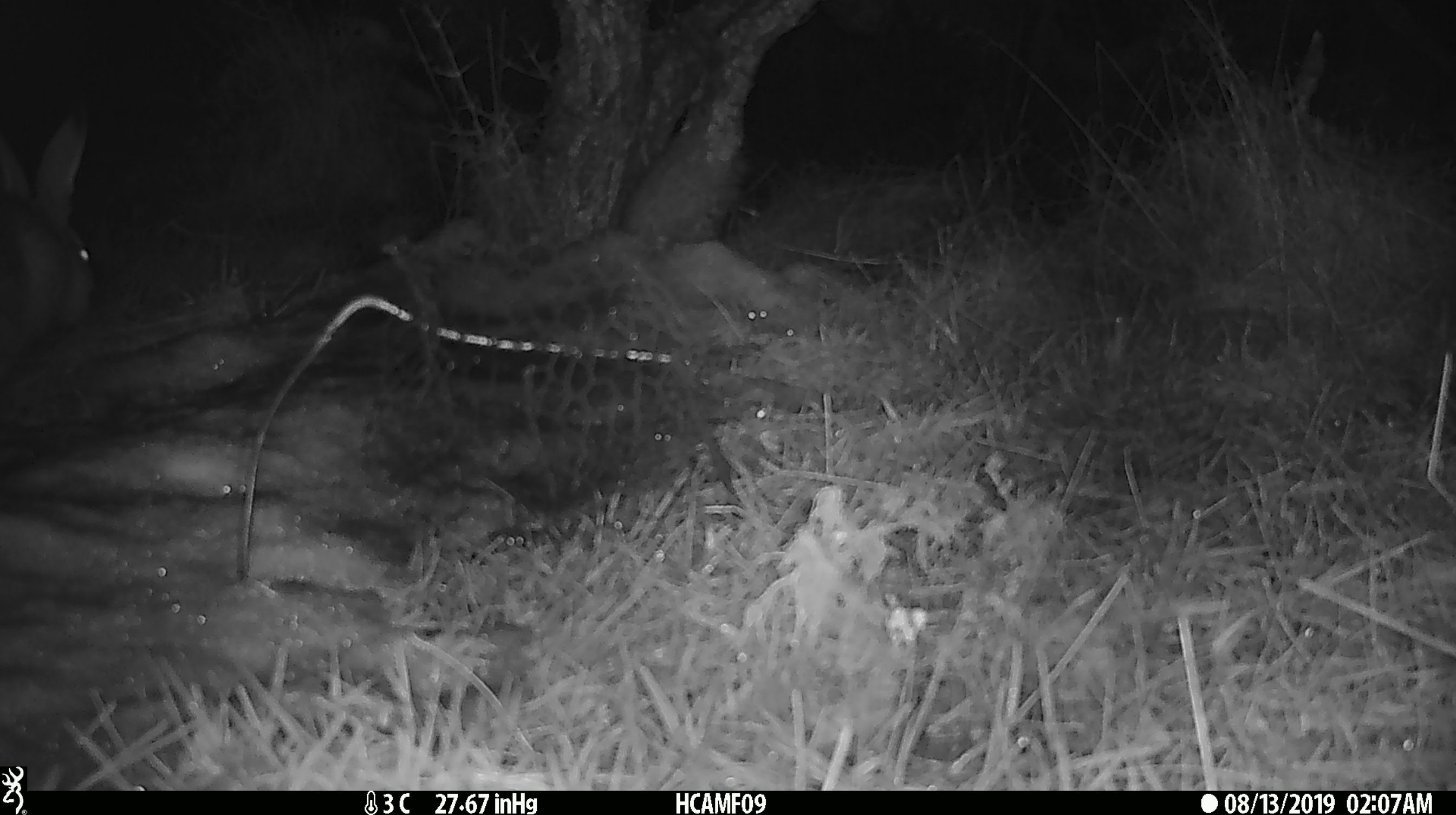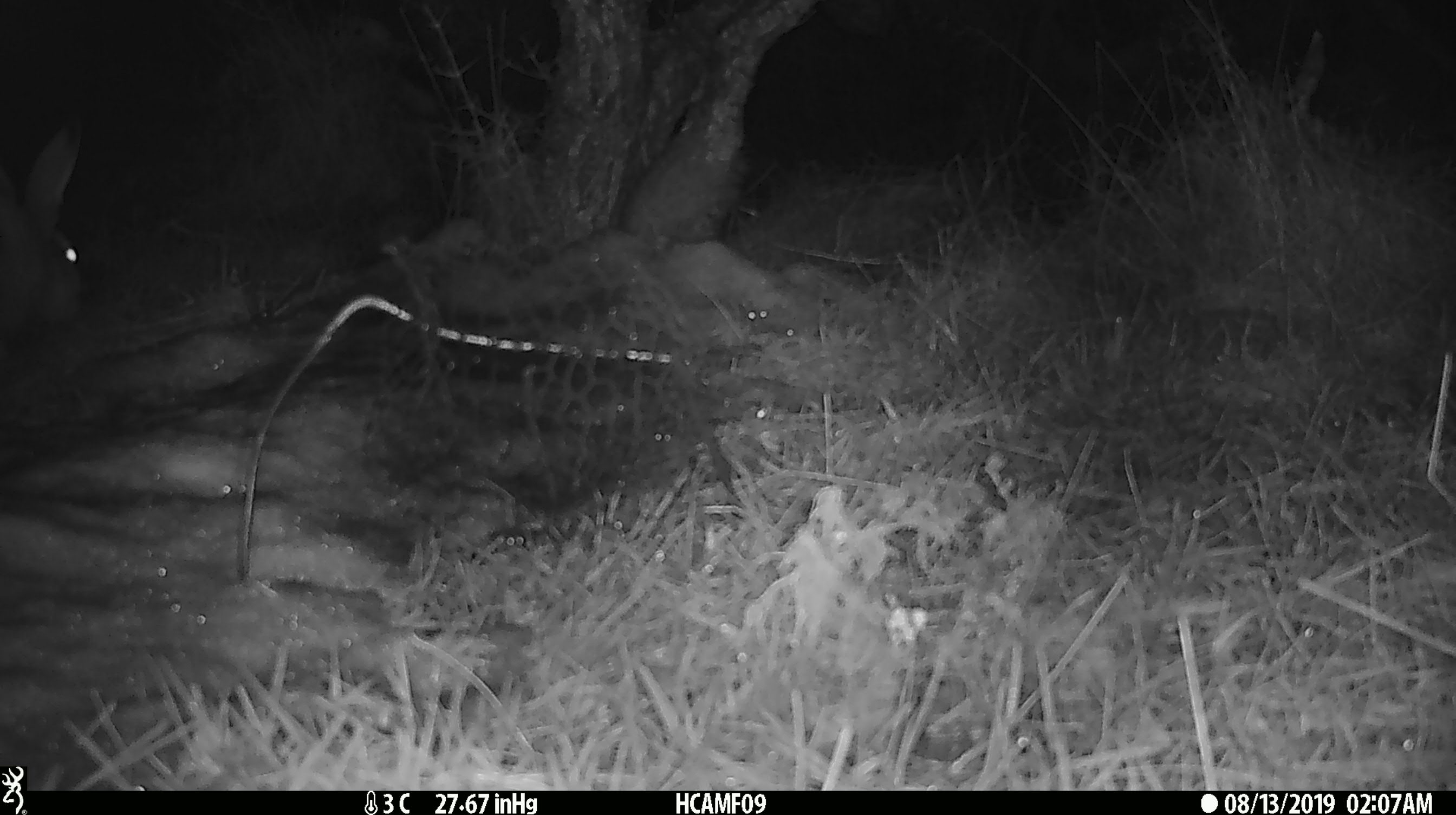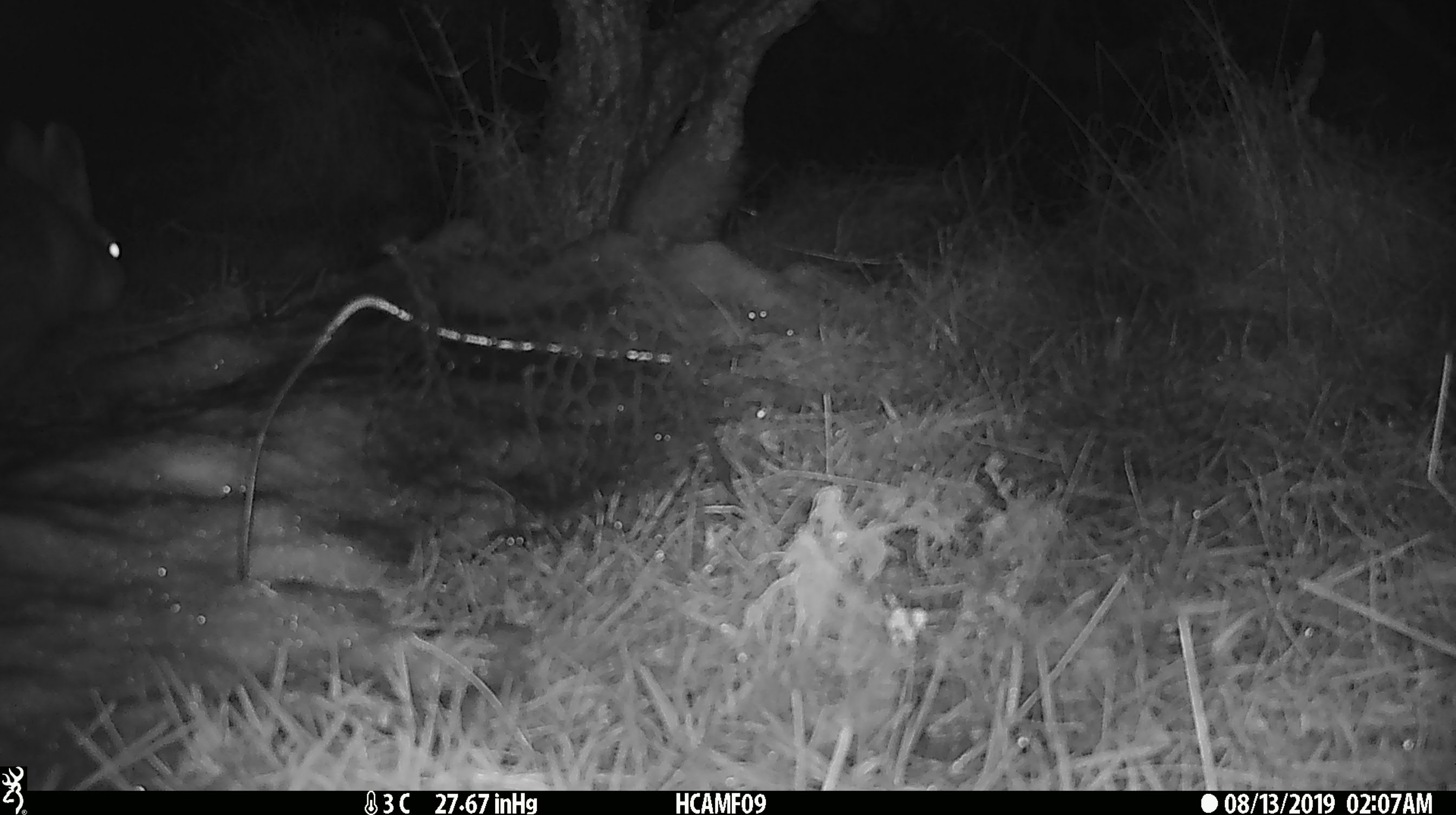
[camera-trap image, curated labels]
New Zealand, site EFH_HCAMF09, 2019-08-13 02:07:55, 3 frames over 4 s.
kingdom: Animalia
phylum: Chordata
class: Mammalia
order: Lagomorpha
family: Leporidae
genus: Oryctolagus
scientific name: Oryctolagus cuniculus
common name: european rabbit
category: rabbit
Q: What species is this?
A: Rabbit (european rabbit) (Oryctolagus cuniculus).